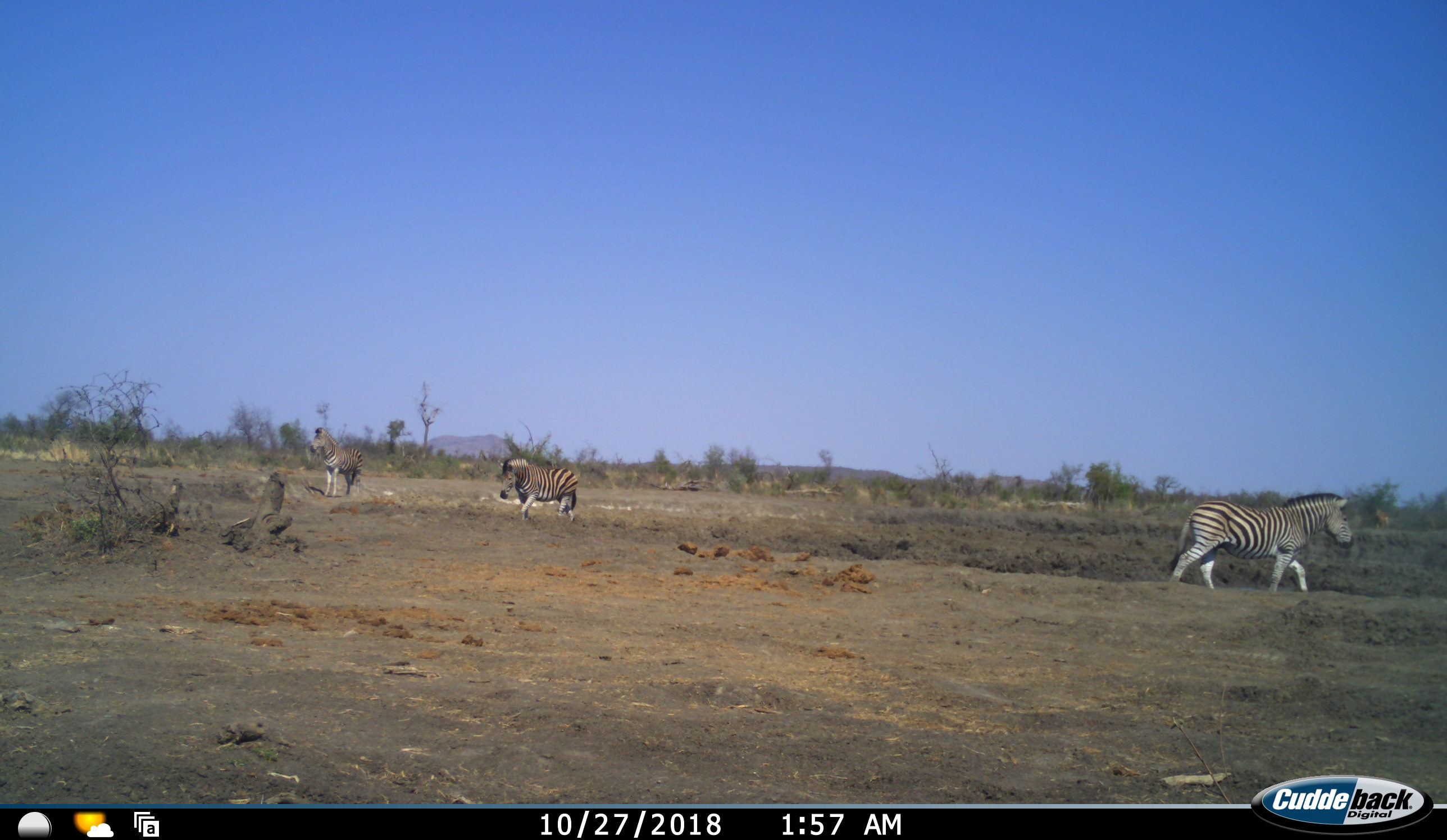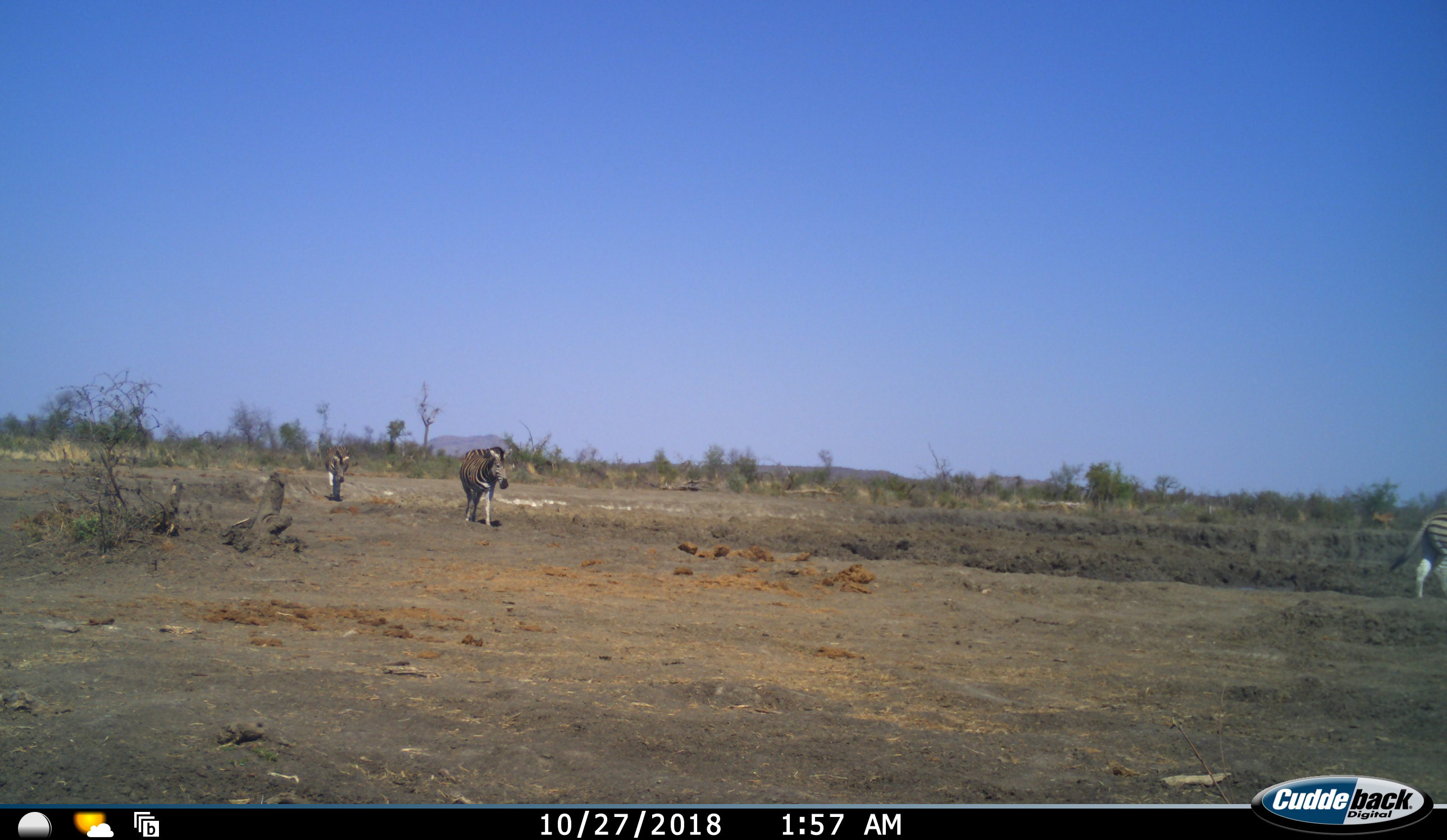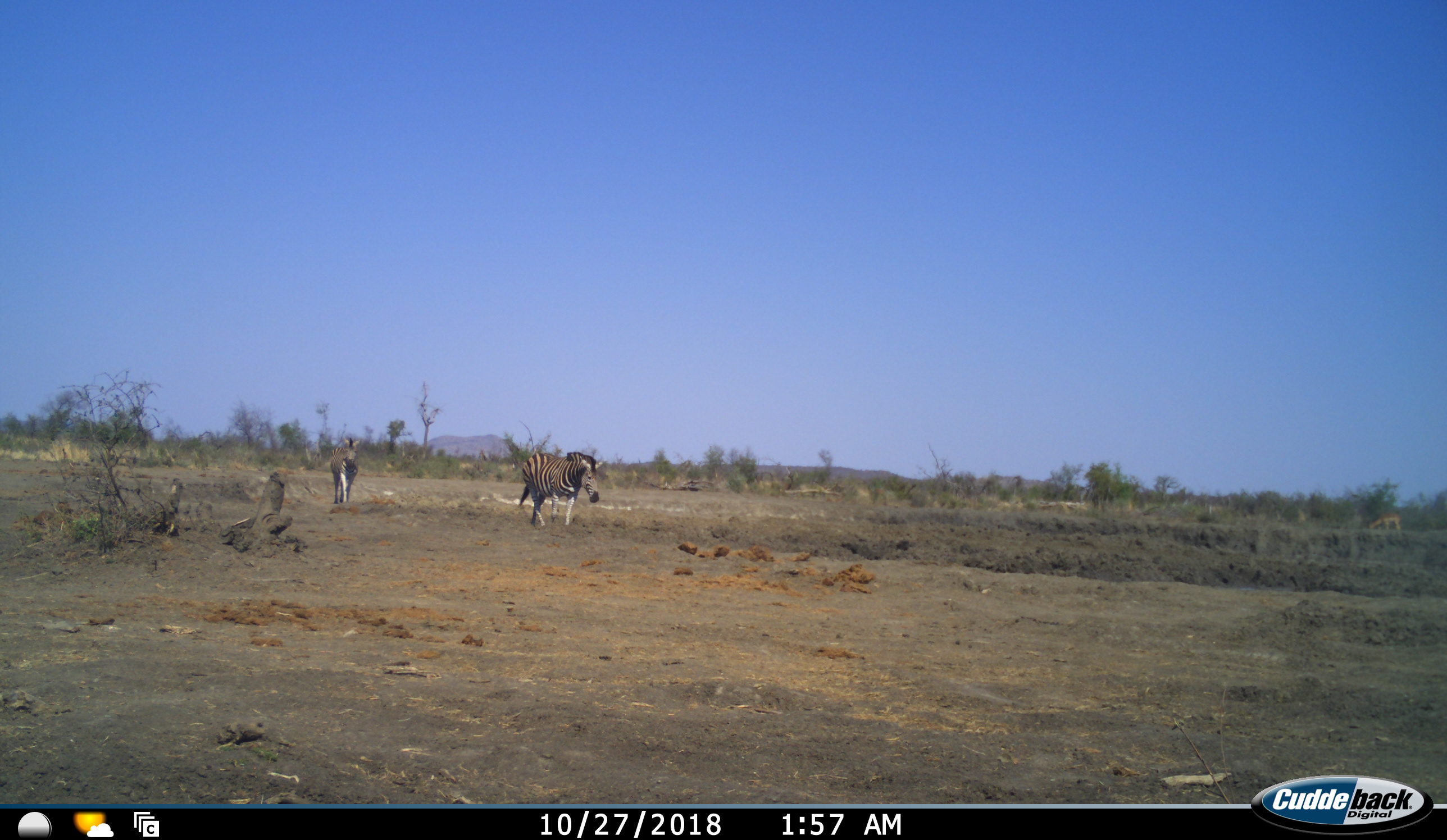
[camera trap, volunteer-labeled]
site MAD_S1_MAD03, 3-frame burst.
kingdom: Animalia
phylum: Chordata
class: Mammalia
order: Perissodactyla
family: Equidae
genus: Equus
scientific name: Equus quagga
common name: plains zebra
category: zebraplains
Zebraplains (plains zebra) (Equus quagga), count 3. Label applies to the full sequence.